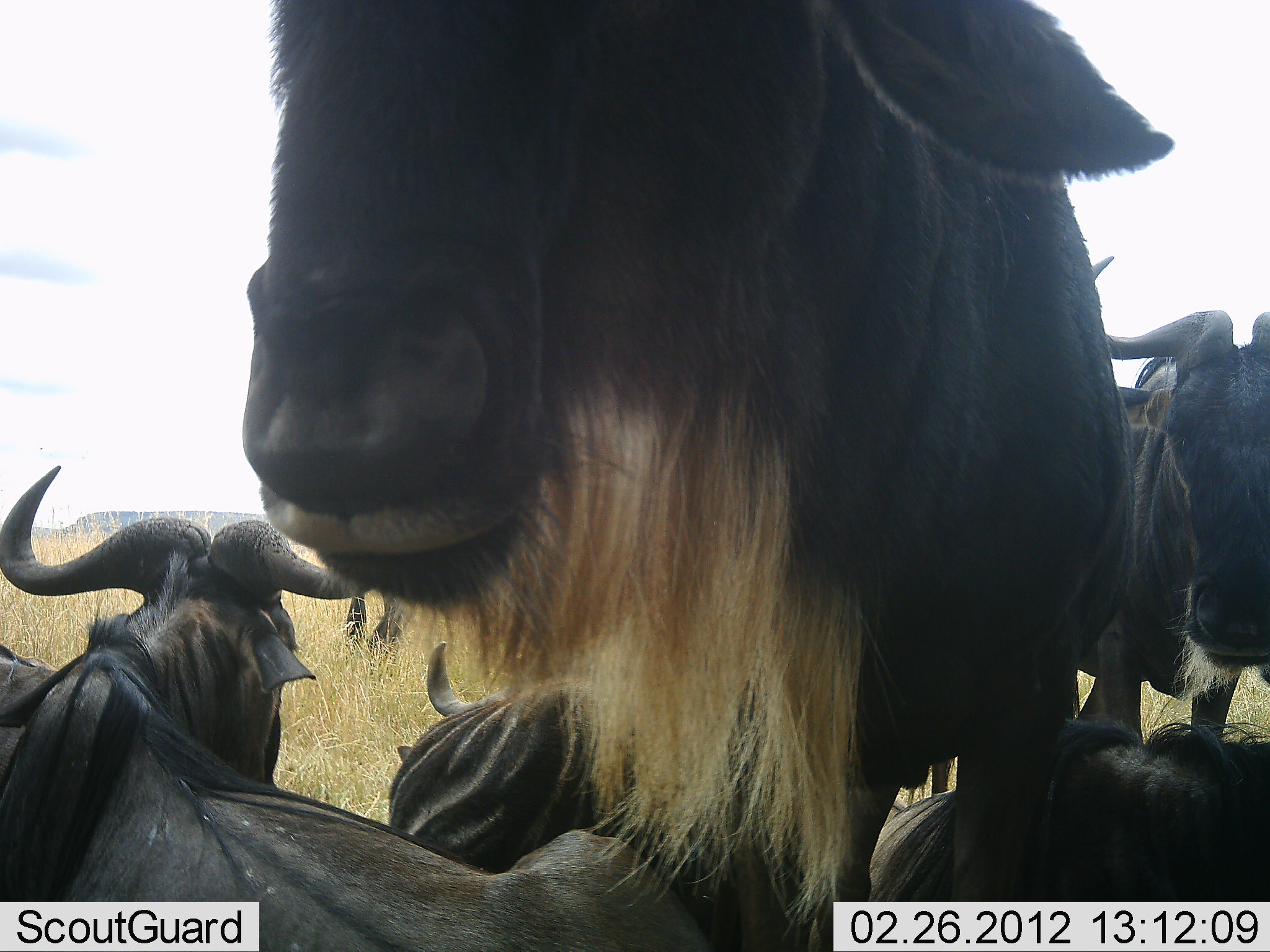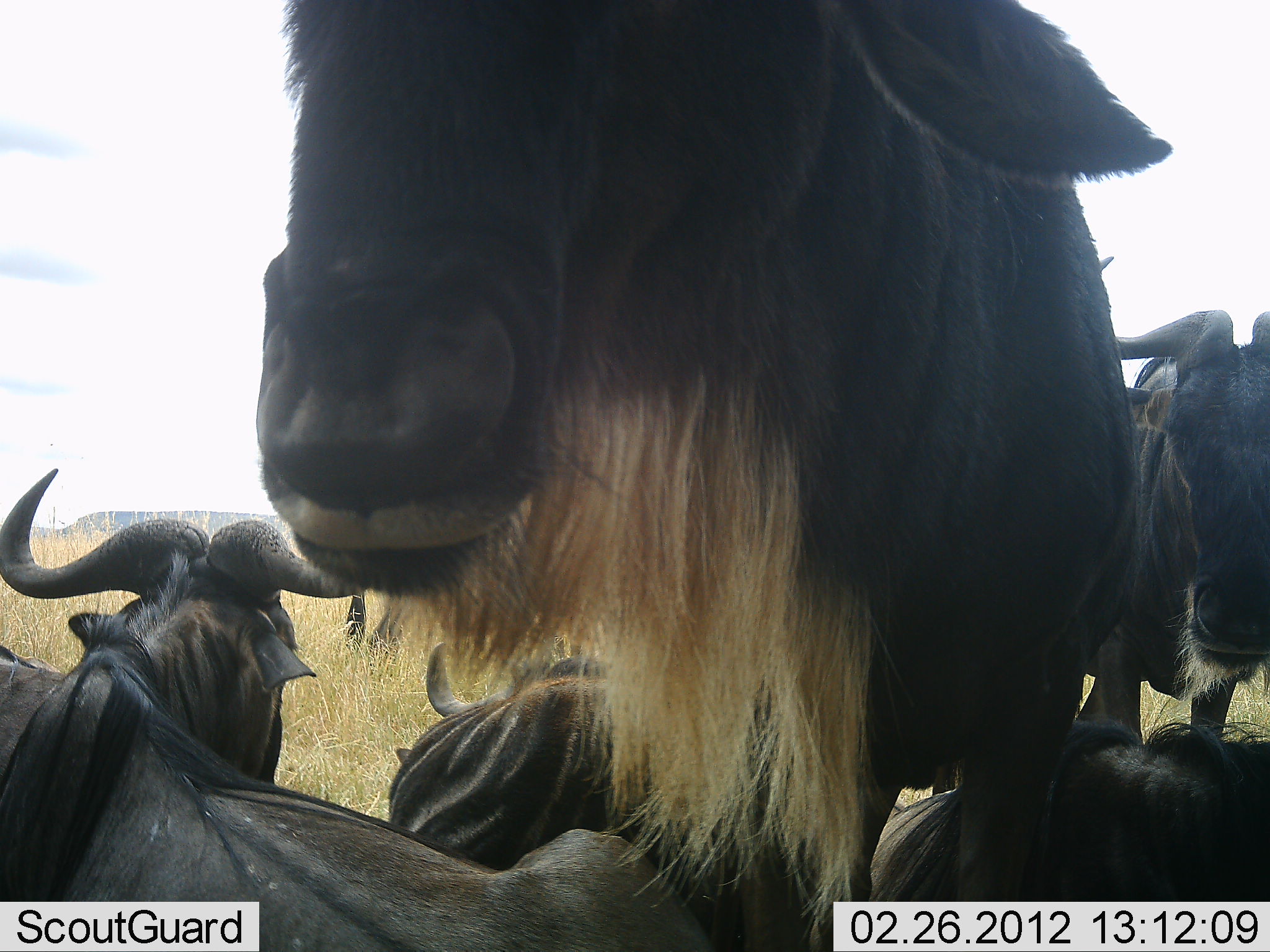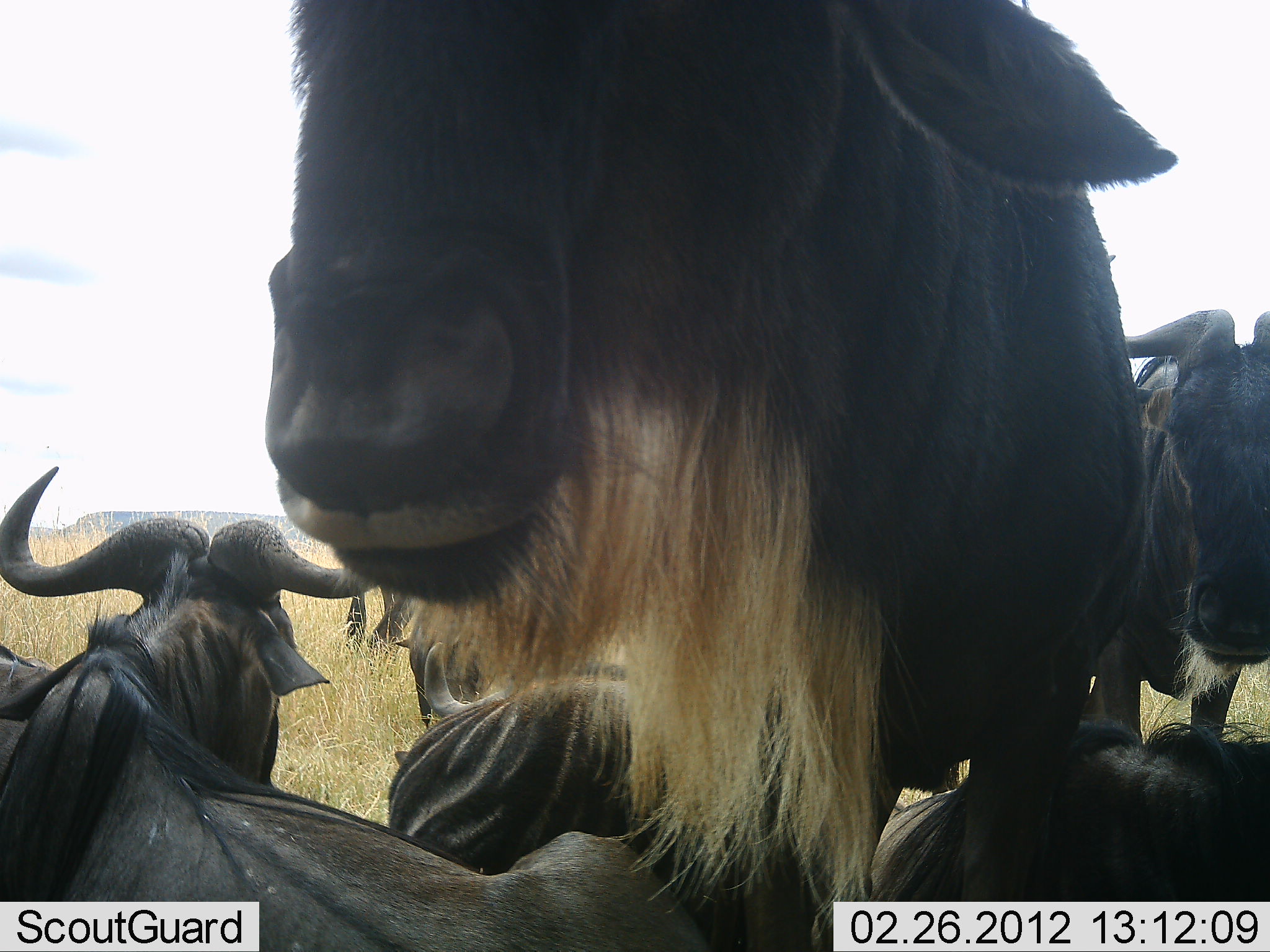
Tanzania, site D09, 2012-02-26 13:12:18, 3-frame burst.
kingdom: Animalia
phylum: Chordata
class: Mammalia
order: Artiodactyla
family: Bovidae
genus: Connochaetes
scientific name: Connochaetes taurinus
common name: blue wildebeest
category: wildebeest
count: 6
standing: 77%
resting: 95%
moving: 0%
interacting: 5%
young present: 0%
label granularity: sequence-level